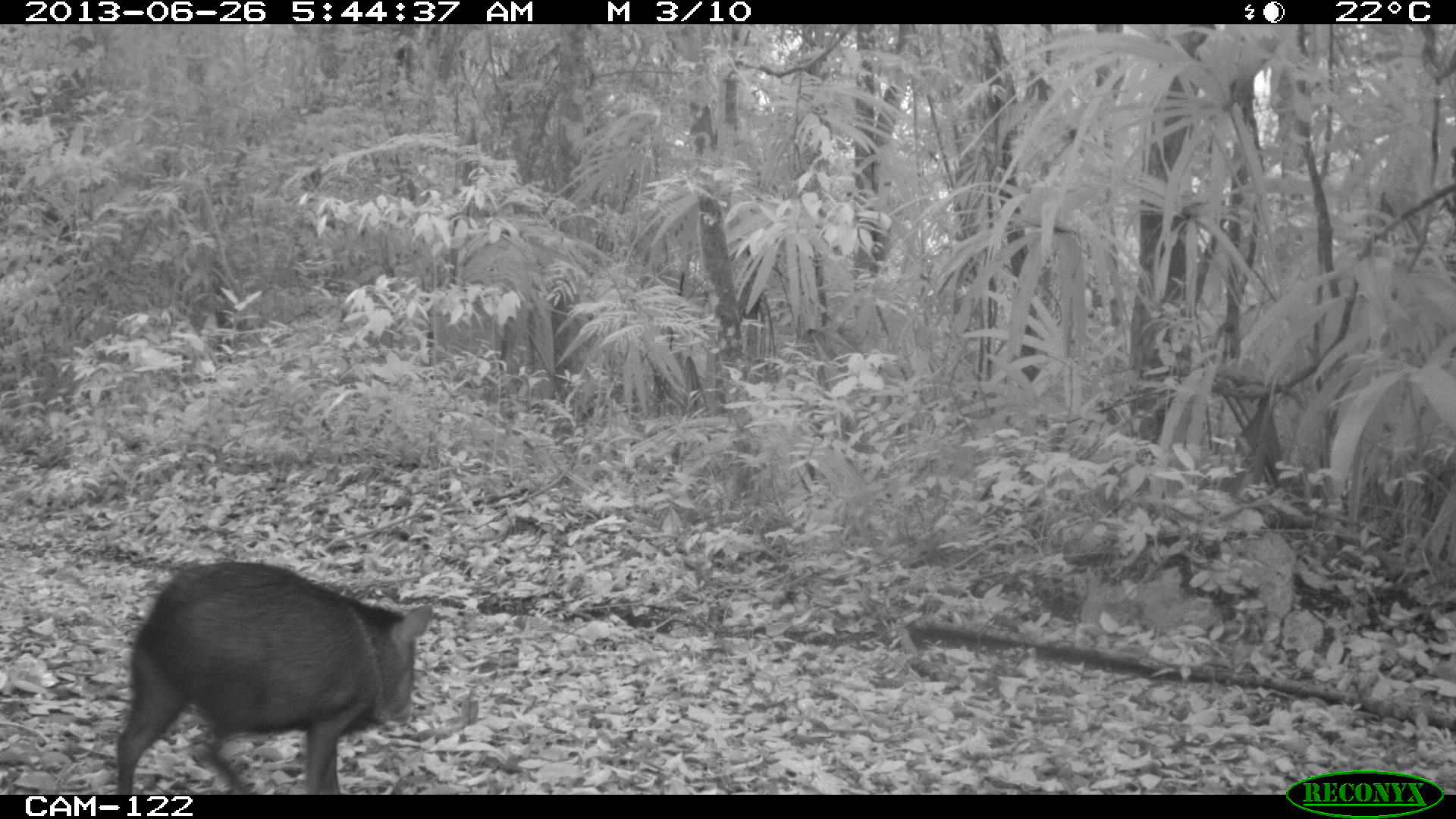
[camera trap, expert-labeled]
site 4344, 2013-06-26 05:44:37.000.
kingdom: Animalia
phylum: Chordata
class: Mammalia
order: Artiodactyla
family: Tayassuidae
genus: Pecari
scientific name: Pecari tajacu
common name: collared peccary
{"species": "Pecari tajacu (collared peccary)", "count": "7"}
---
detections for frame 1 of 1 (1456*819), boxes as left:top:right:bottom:
pecari tajacu: 115:560:431:795